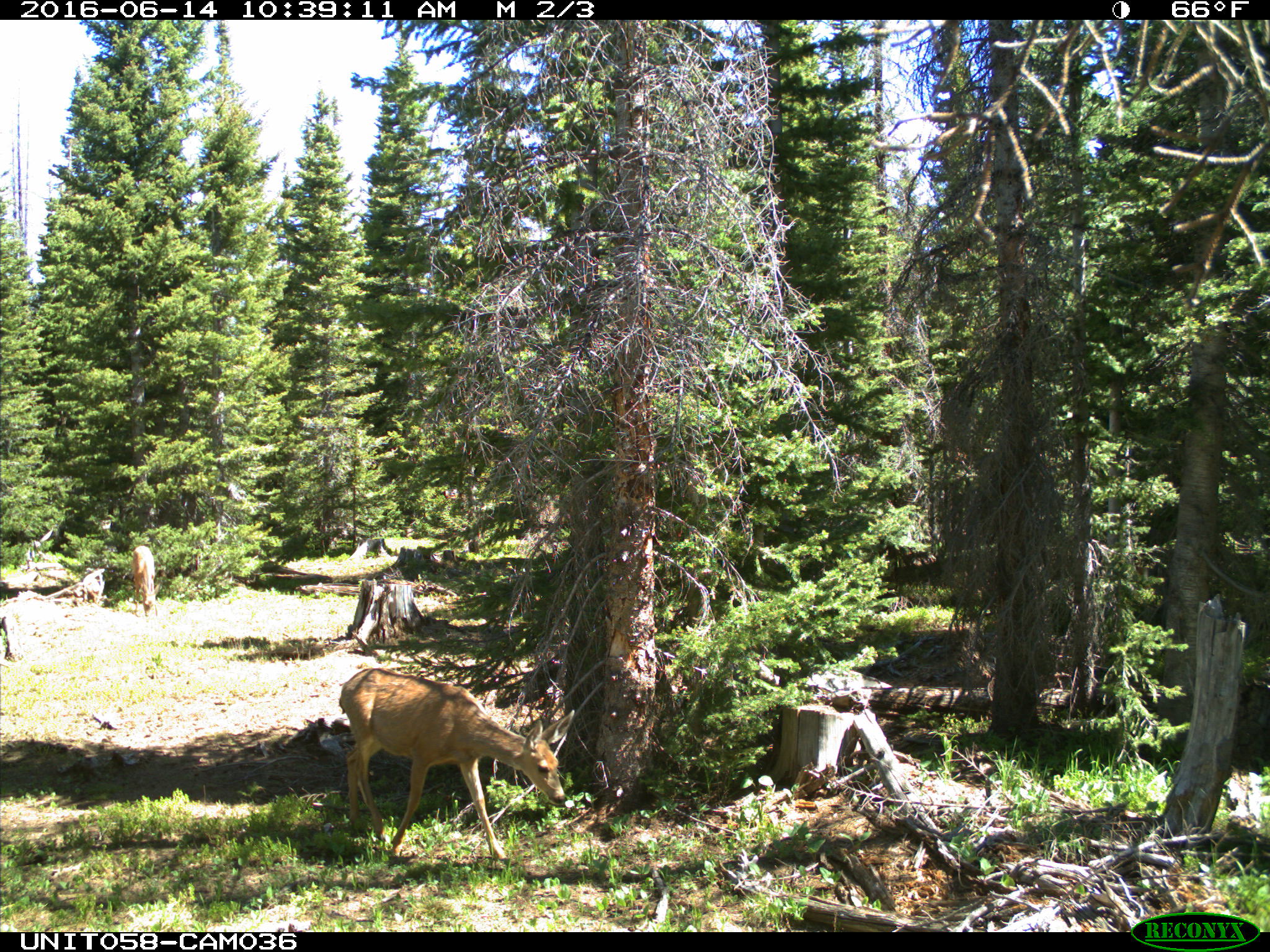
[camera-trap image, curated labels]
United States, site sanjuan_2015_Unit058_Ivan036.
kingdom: Animalia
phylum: Chordata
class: Mammalia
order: Artiodactyla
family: Cervidae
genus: Odocoileus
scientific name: Odocoileus hemionus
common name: mule deer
Odocoileus hemionus (mule deer).